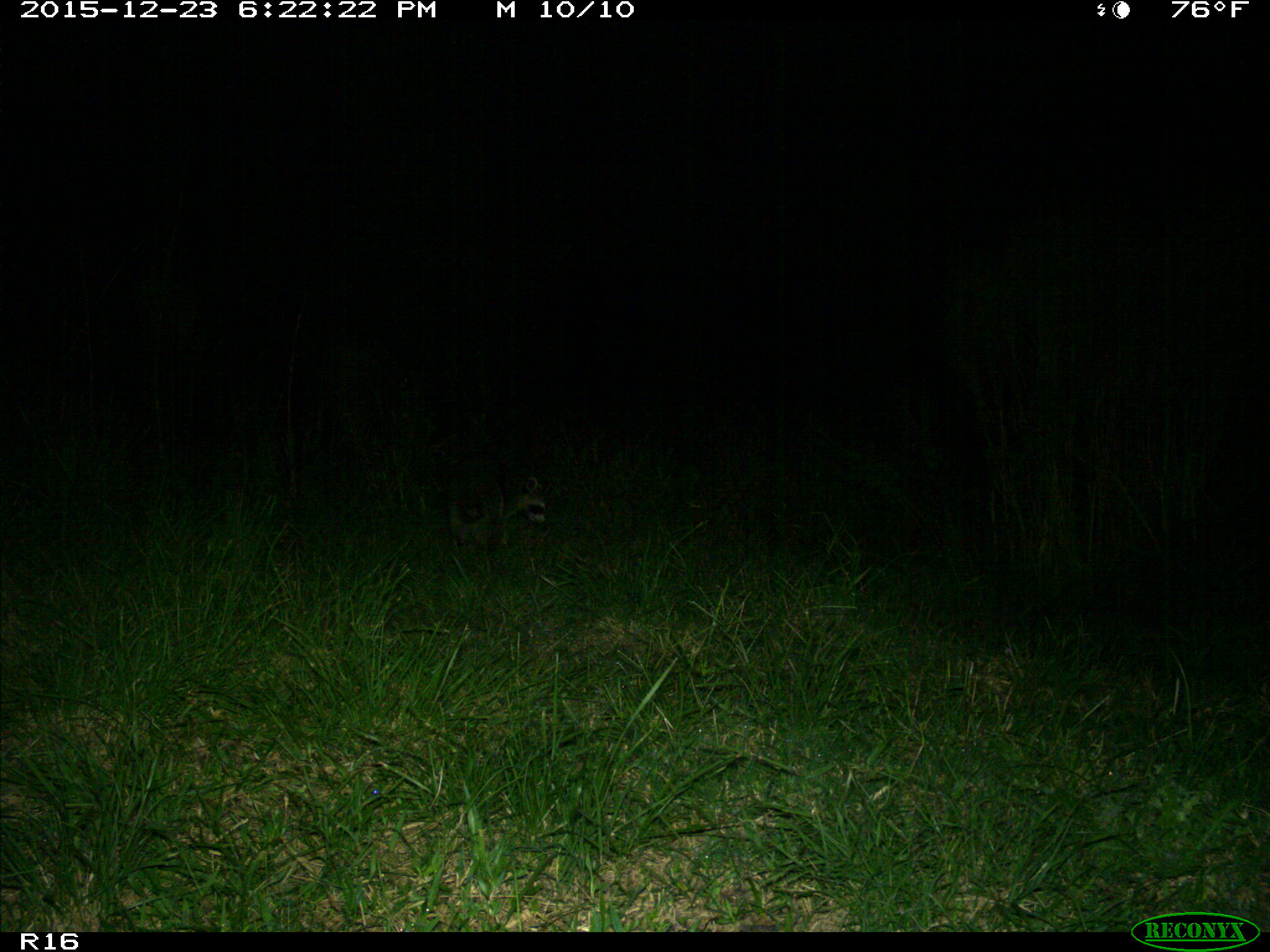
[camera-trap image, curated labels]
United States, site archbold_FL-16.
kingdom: Animalia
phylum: Chordata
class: Mammalia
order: Carnivora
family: Procyonidae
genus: Procyon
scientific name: Procyon lotor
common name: common raccoon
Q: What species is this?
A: Procyon lotor (common raccoon).